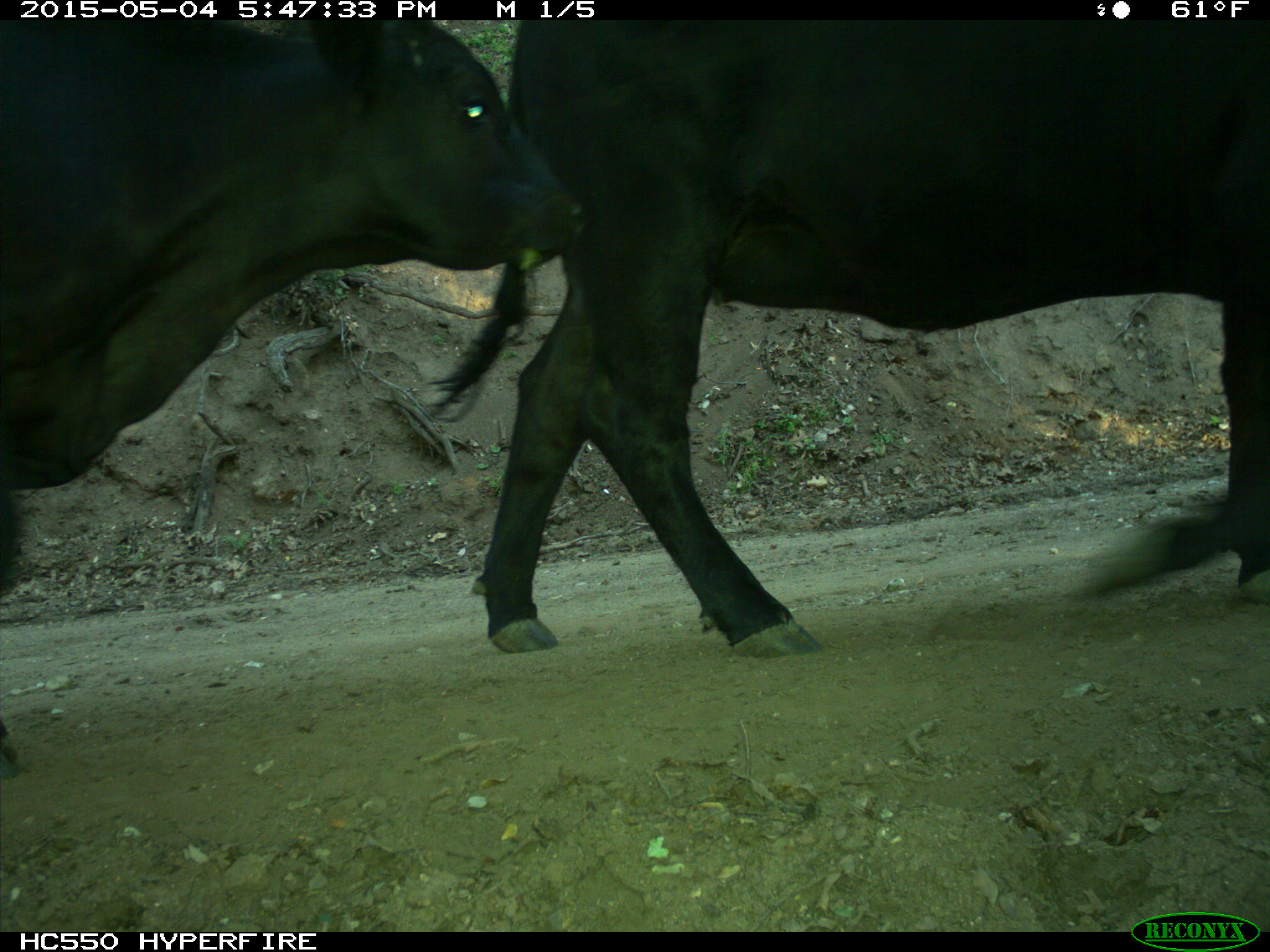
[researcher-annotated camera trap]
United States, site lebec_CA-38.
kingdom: Animalia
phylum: Chordata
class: Mammalia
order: Artiodactyla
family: Bovidae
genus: Bos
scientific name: Bos taurus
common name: domestic cow